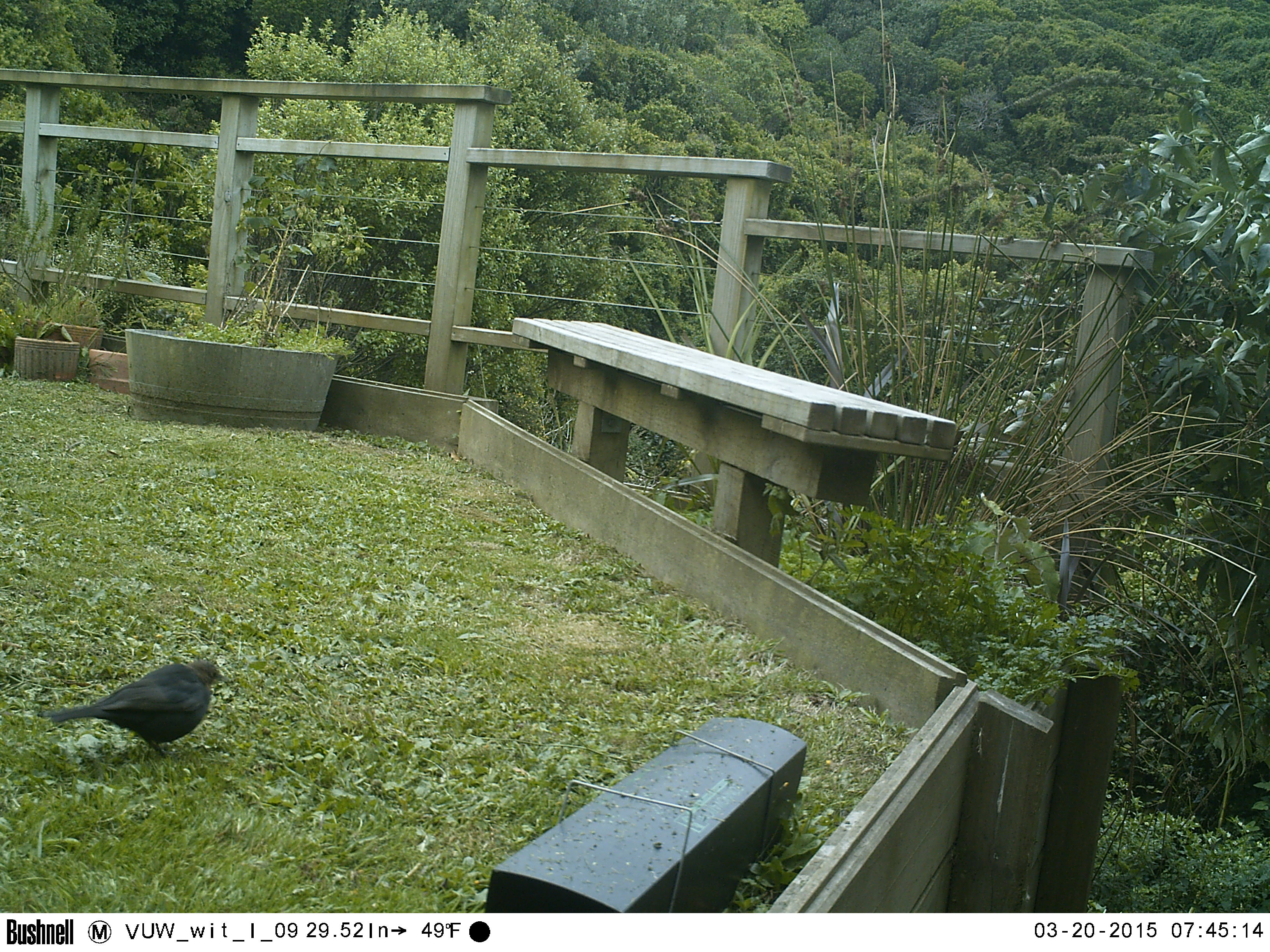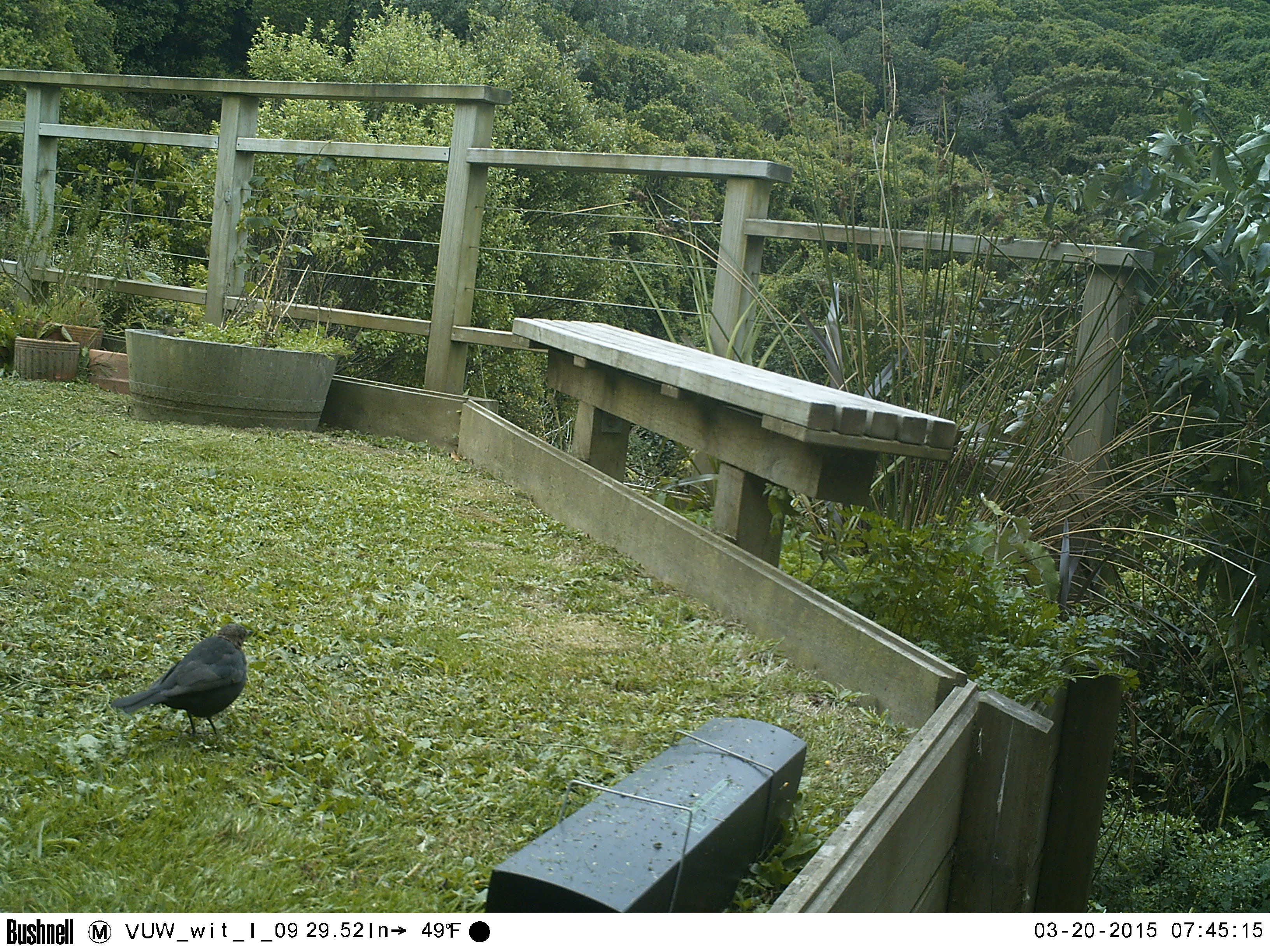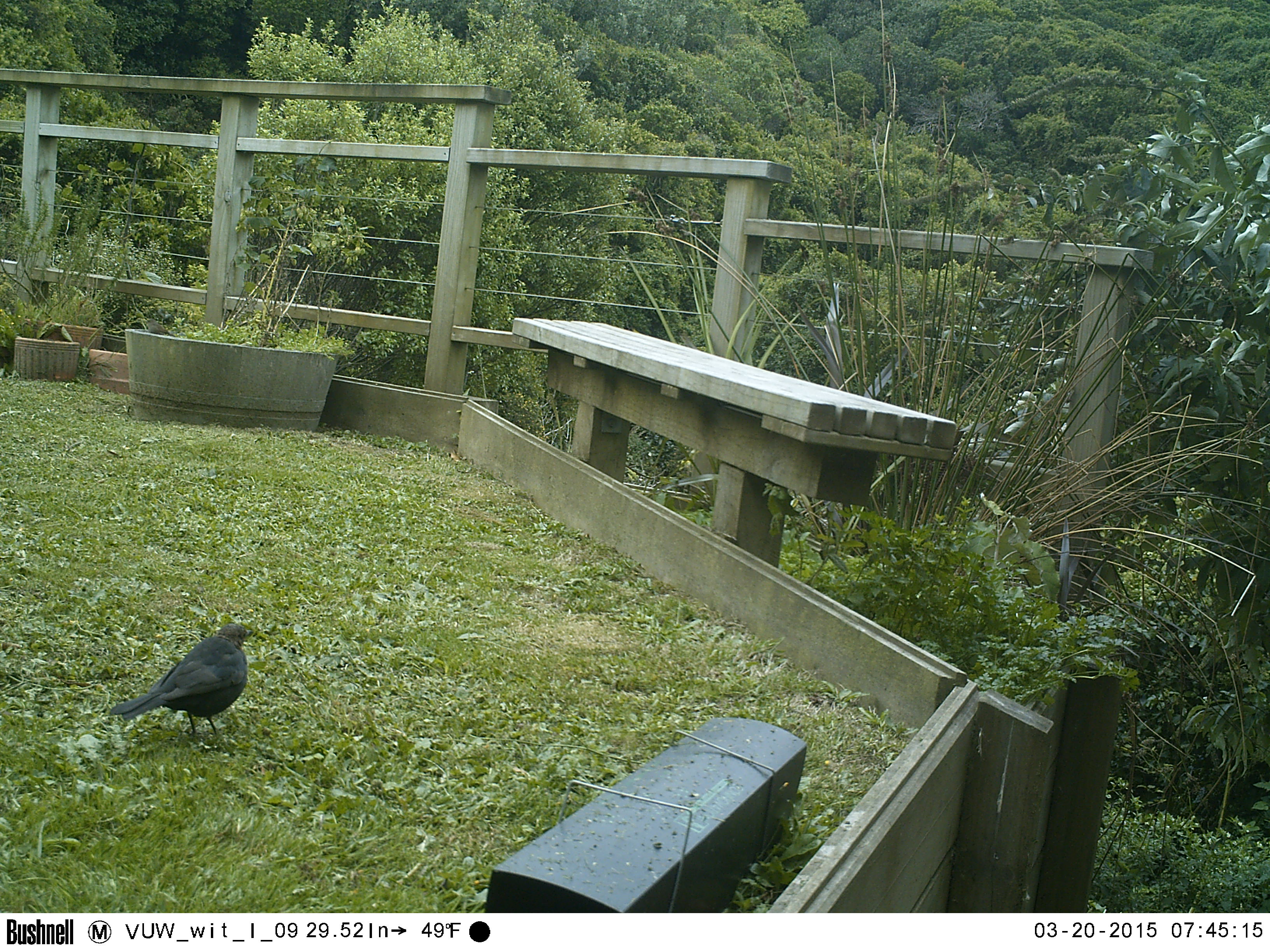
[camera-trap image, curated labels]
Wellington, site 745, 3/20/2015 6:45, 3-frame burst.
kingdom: Animalia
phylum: Chordata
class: Aves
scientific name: Aves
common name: bird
Bird (Aves).